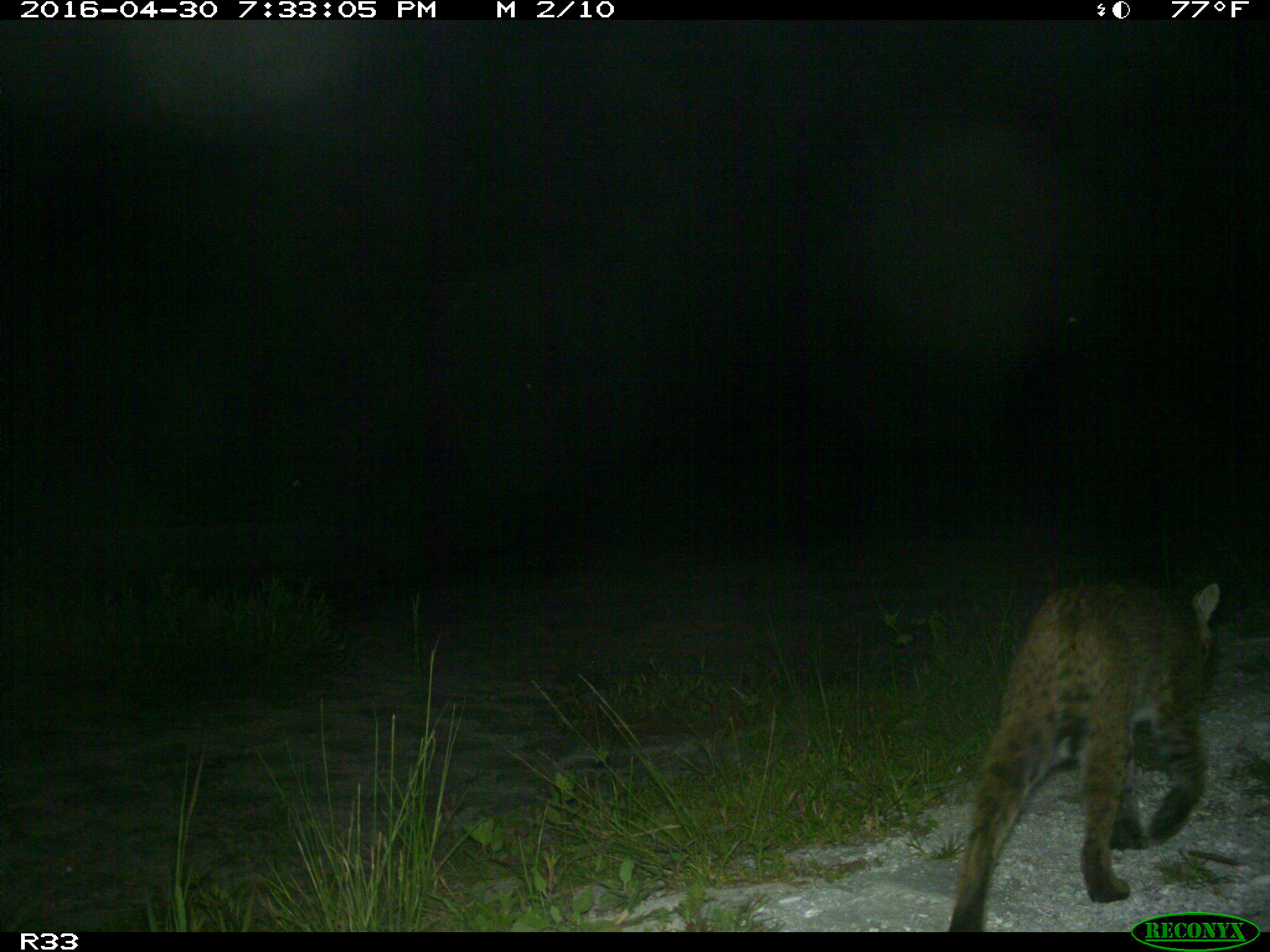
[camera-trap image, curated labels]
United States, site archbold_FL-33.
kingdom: Animalia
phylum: Chordata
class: Mammalia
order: Carnivora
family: Felidae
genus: Lynx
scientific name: Lynx rufus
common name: bobcat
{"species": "Lynx rufus (bobcat)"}